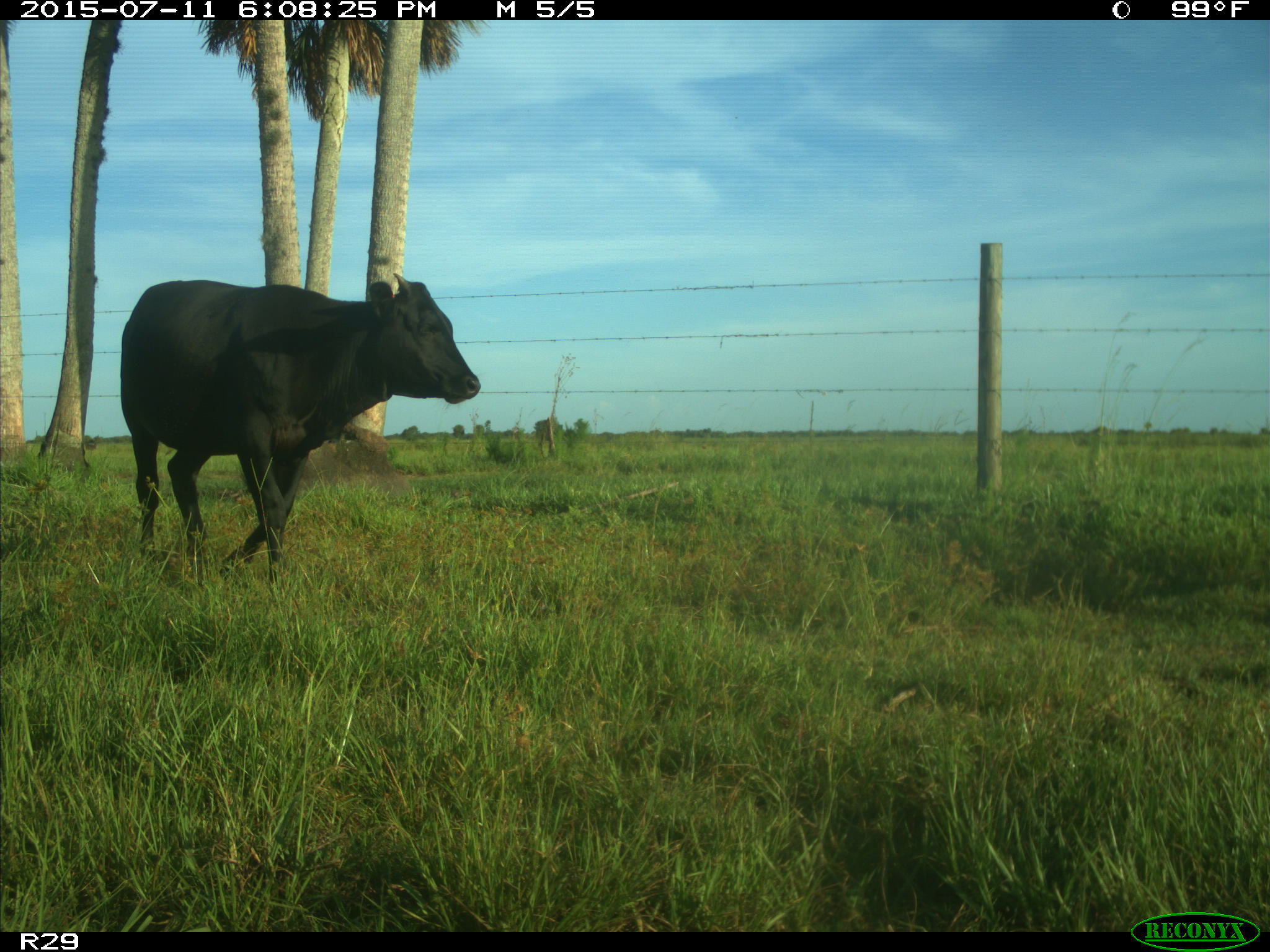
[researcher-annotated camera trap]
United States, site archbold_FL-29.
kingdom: Animalia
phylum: Chordata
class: Mammalia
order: Artiodactyla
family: Bovidae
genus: Bos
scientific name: Bos taurus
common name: domestic cow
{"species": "Bos taurus (domestic cow)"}